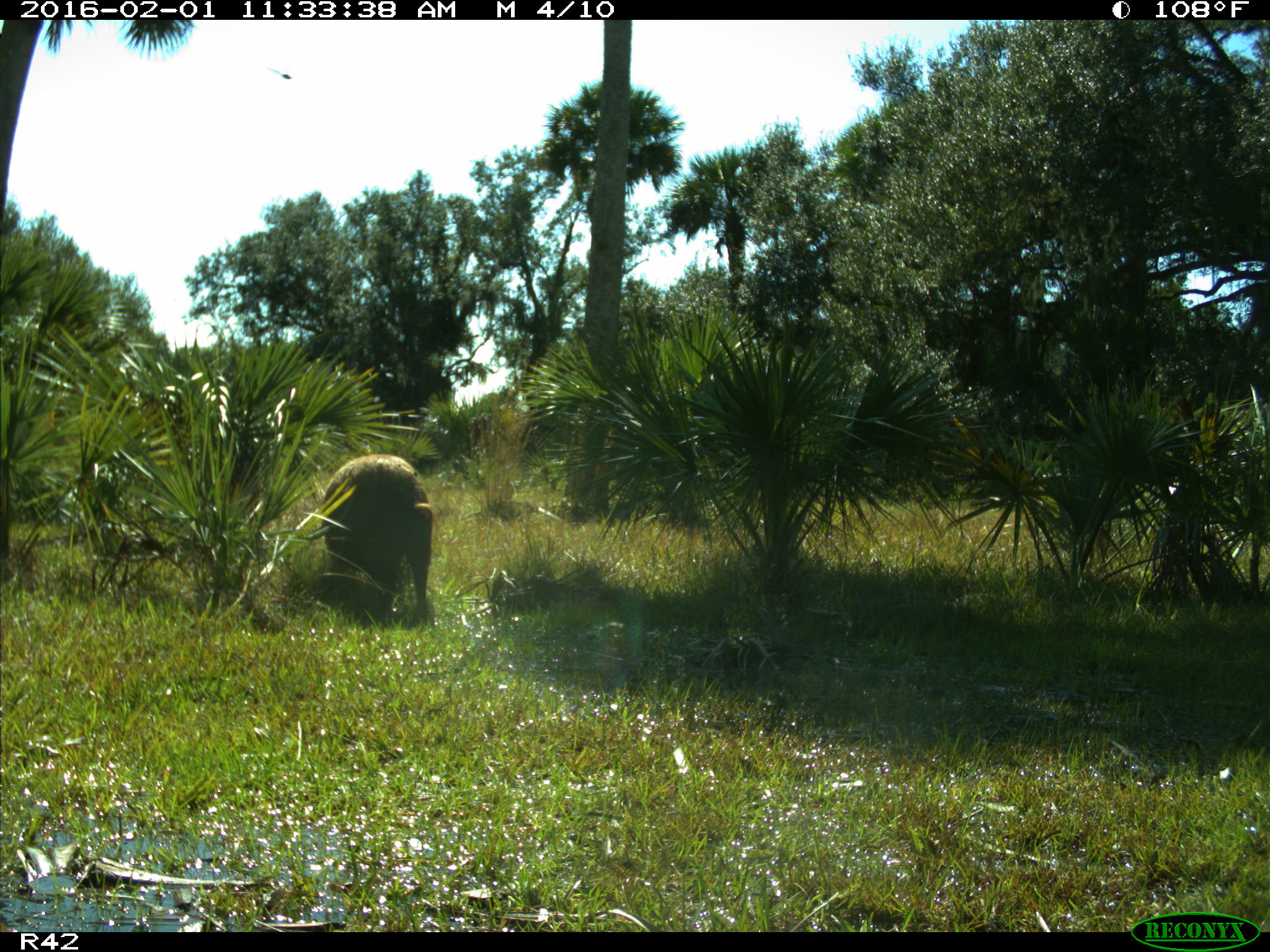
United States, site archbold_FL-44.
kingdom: Animalia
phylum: Chordata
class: Mammalia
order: Artiodactyla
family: Suidae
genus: Sus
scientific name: Sus scrofa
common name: wild boar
Sus scrofa (wild boar).